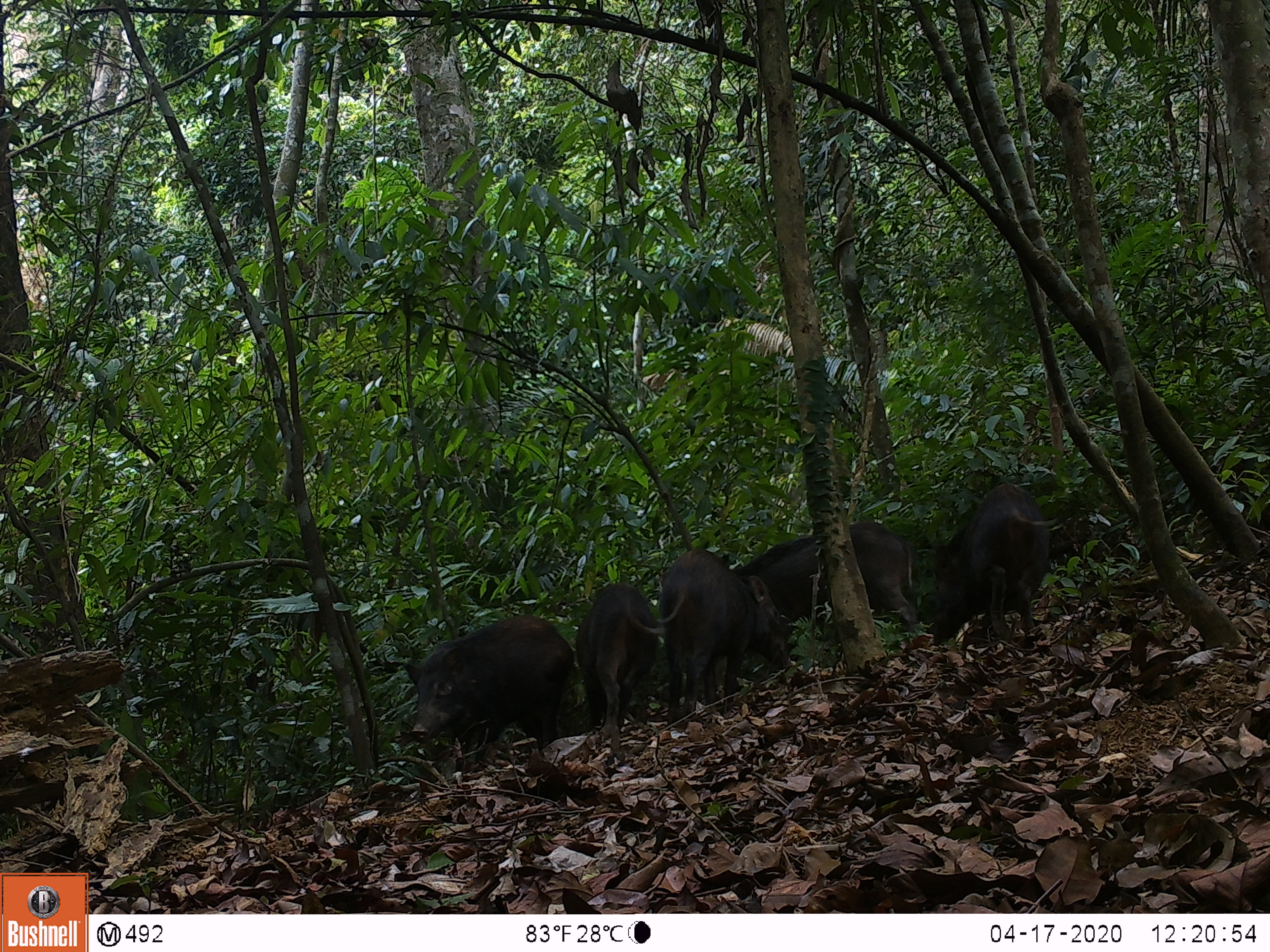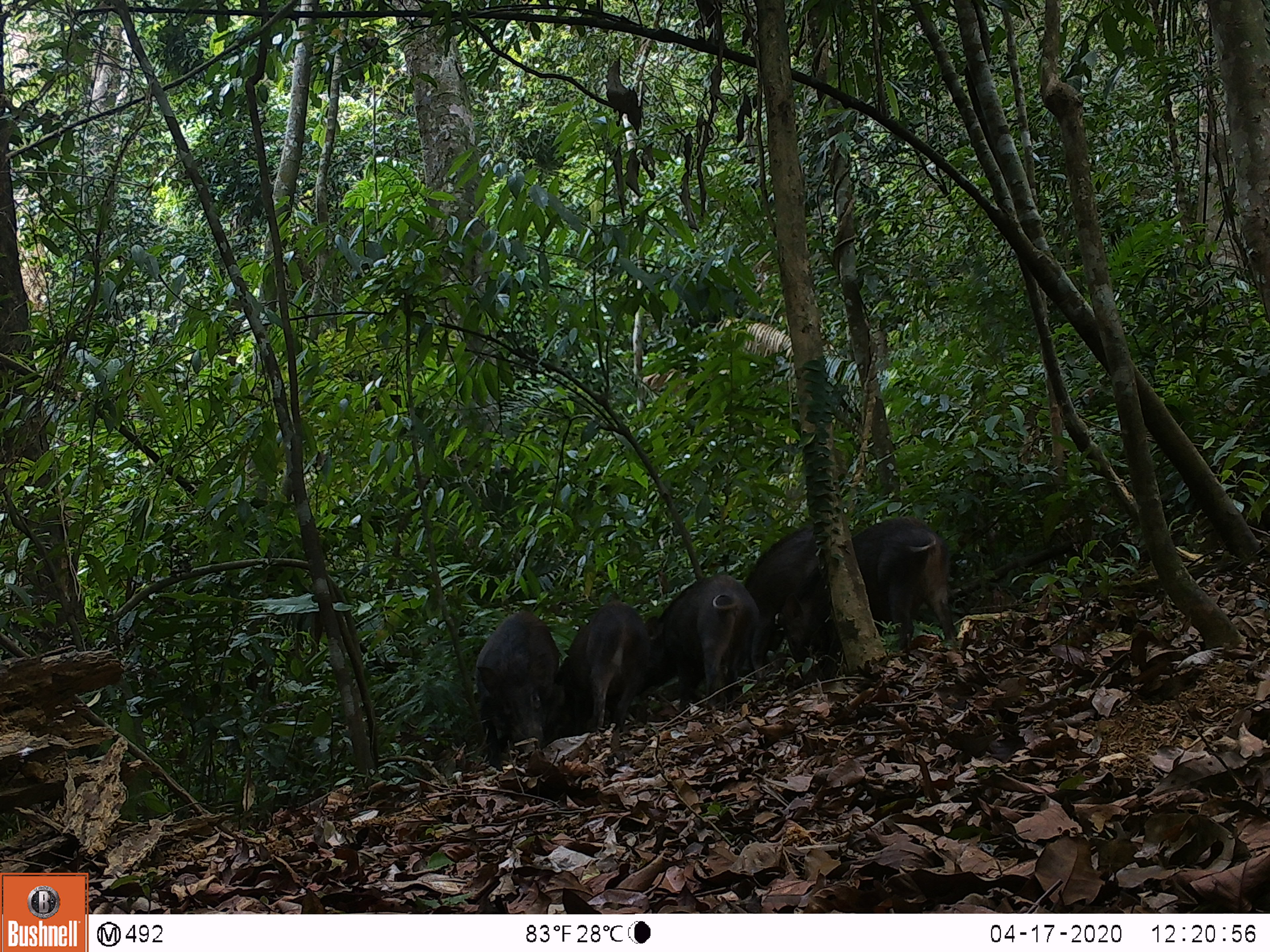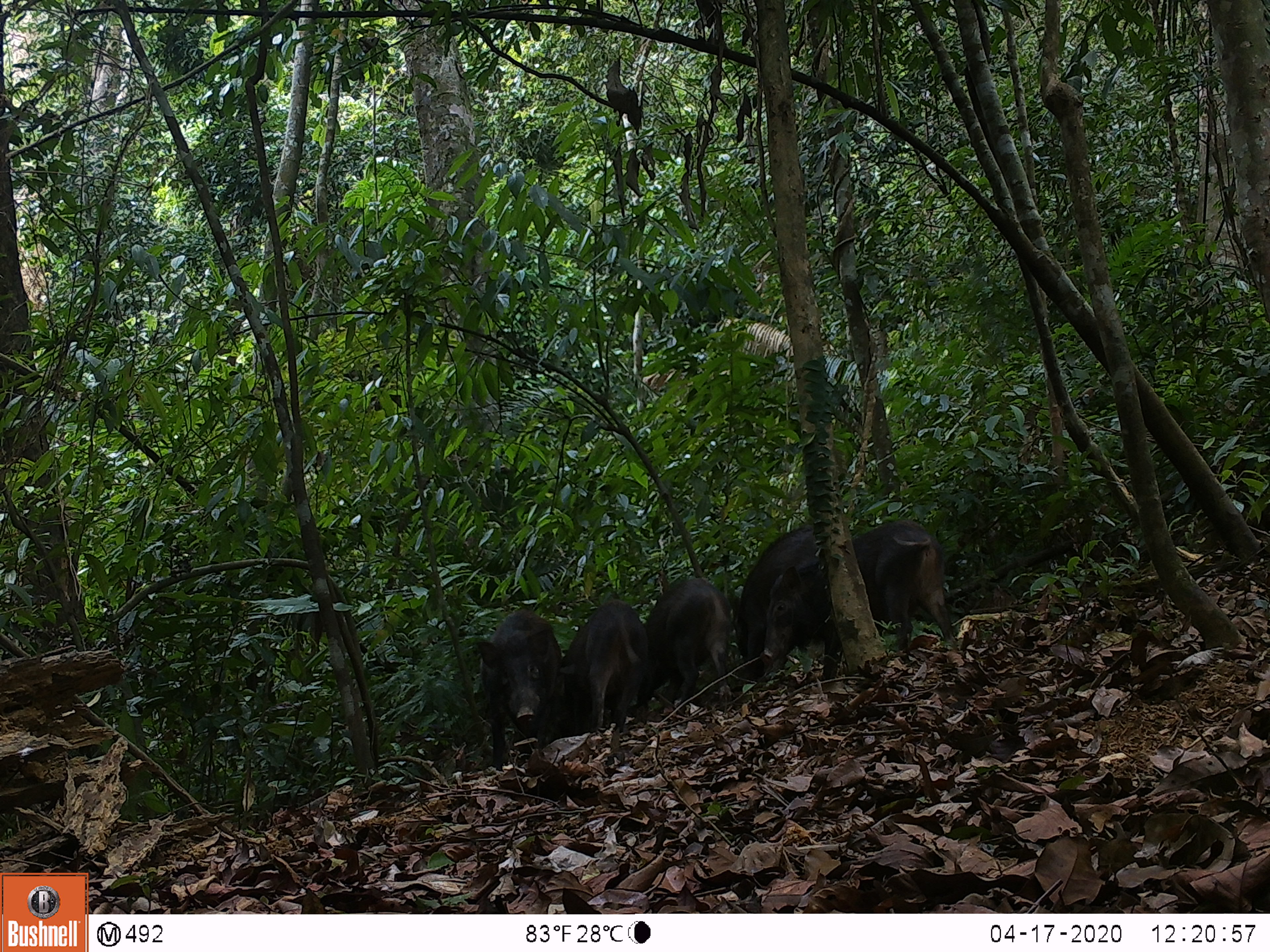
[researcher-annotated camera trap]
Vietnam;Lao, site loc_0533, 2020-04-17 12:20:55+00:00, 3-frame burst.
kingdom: Animalia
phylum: Chordata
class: Mammalia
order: Artiodactyla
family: Suidae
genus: Sus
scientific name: Sus scrofa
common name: eurasian wild pig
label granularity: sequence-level